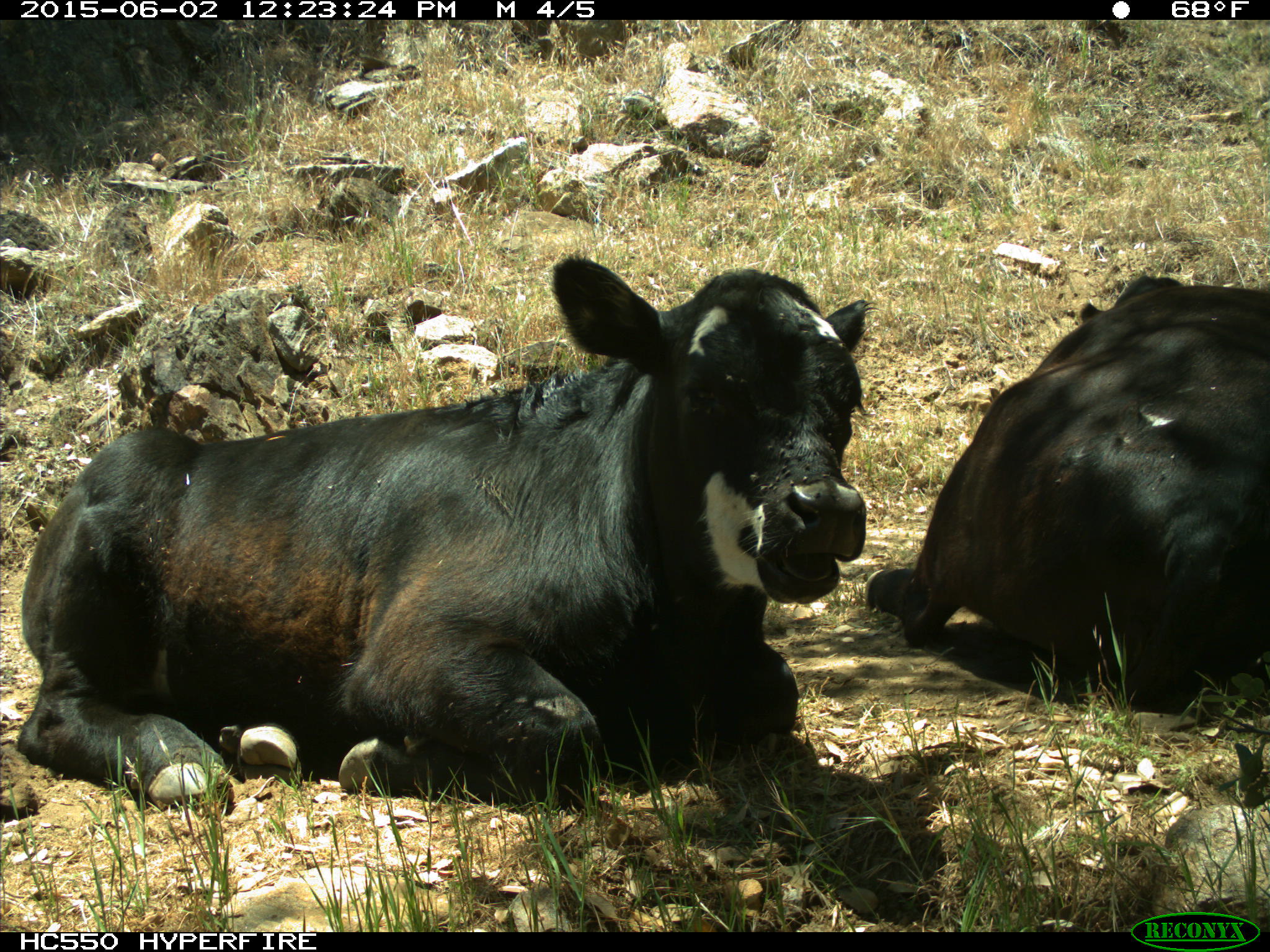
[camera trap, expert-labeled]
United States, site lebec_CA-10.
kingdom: Animalia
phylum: Chordata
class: Mammalia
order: Artiodactyla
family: Bovidae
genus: Bos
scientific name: Bos taurus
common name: domestic cow